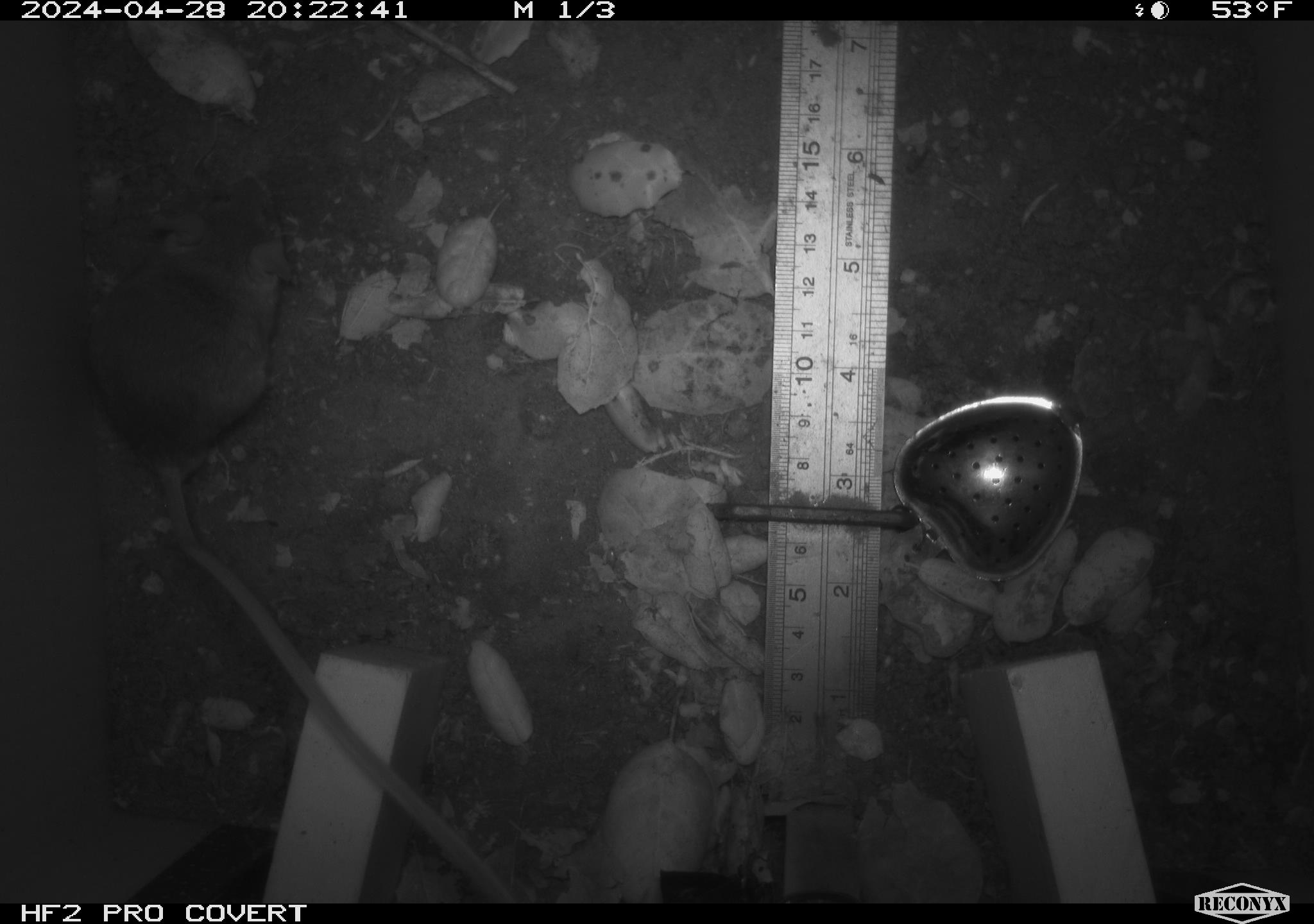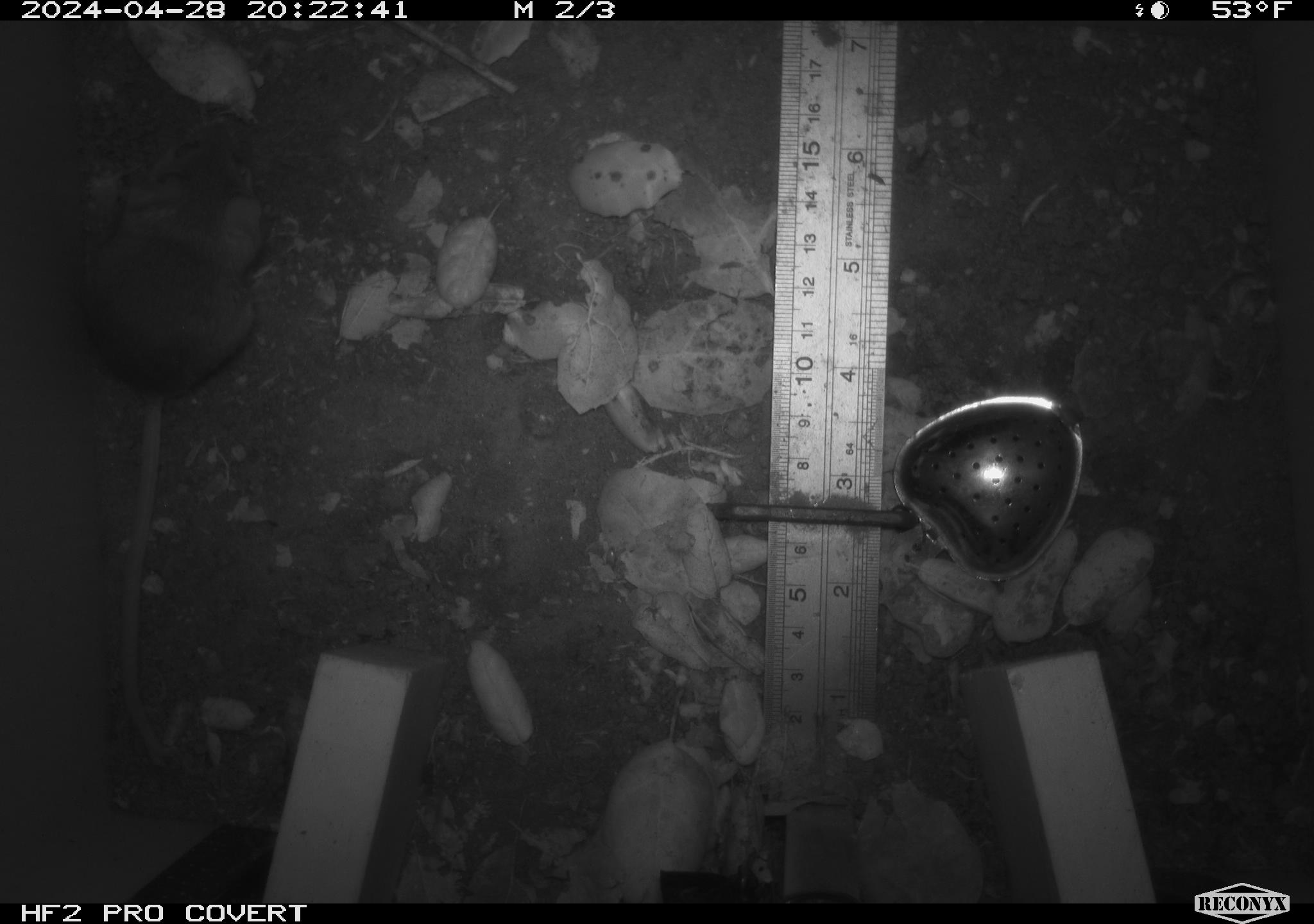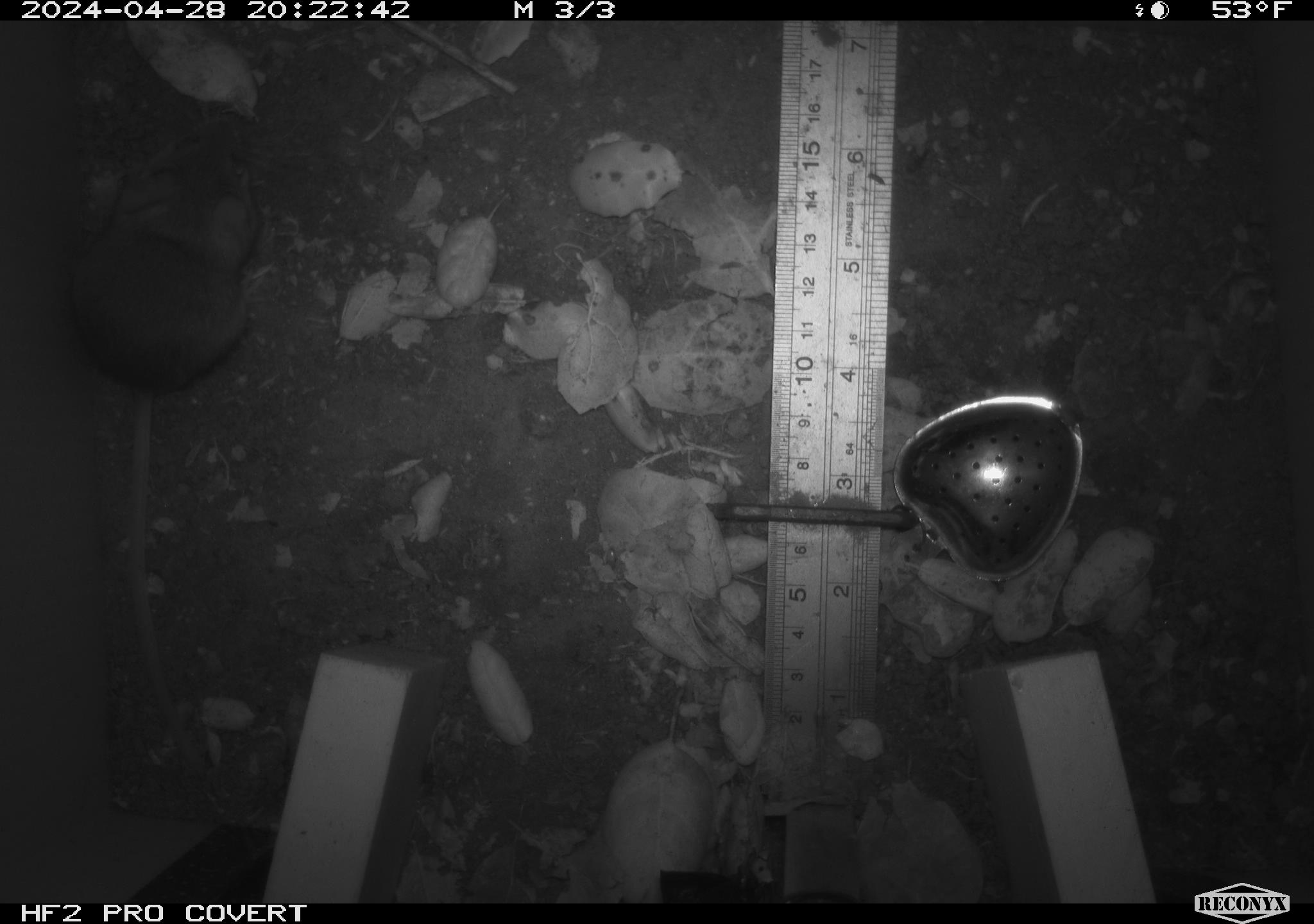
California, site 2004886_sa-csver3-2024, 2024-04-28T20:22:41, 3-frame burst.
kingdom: Animalia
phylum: Chordata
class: Mammalia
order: Rodentia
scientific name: Rodentia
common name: rodent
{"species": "rodent (Rodentia)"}